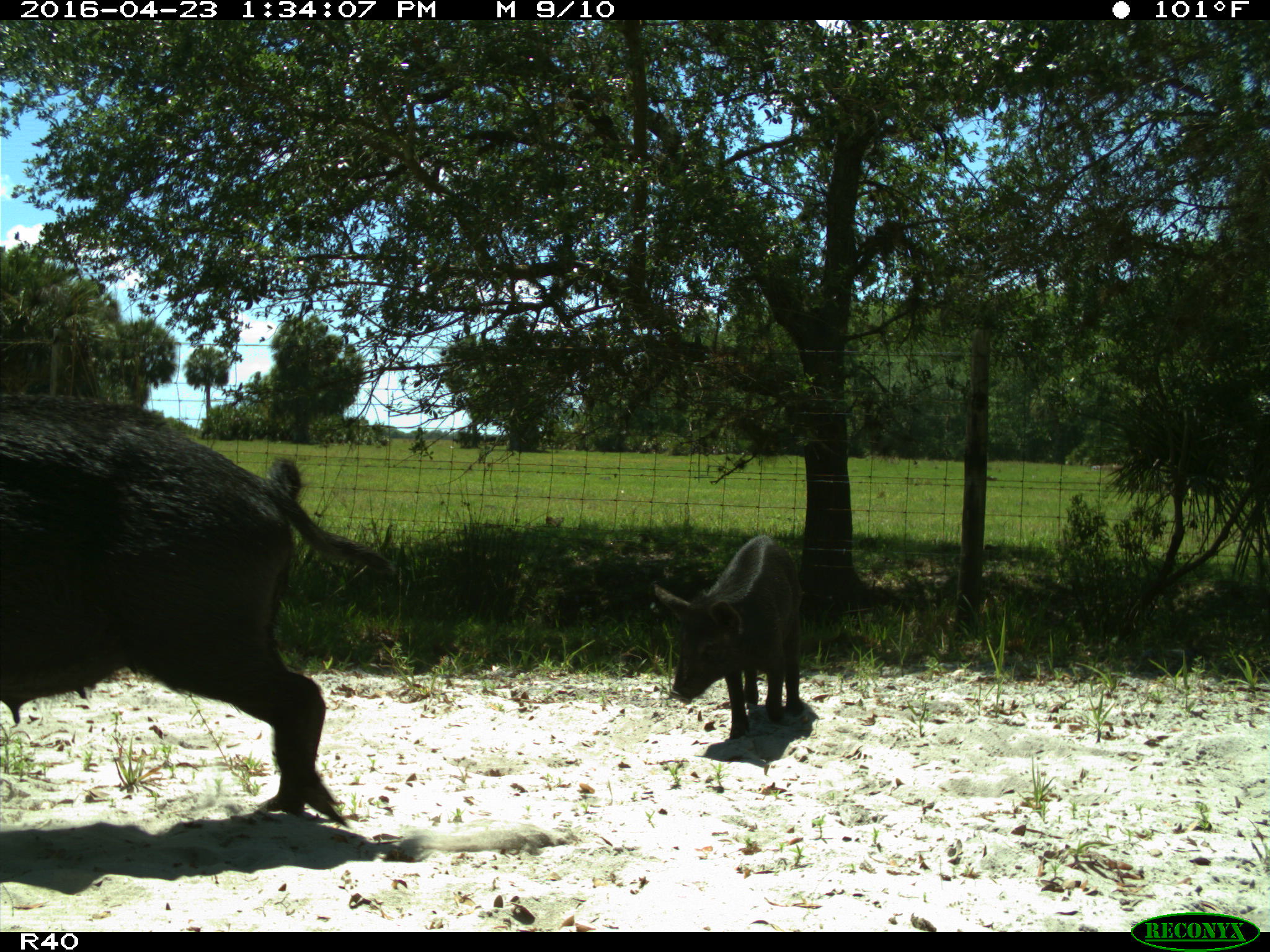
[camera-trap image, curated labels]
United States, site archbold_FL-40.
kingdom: Animalia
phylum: Chordata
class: Mammalia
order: Artiodactyla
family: Suidae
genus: Sus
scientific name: Sus scrofa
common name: wild boar